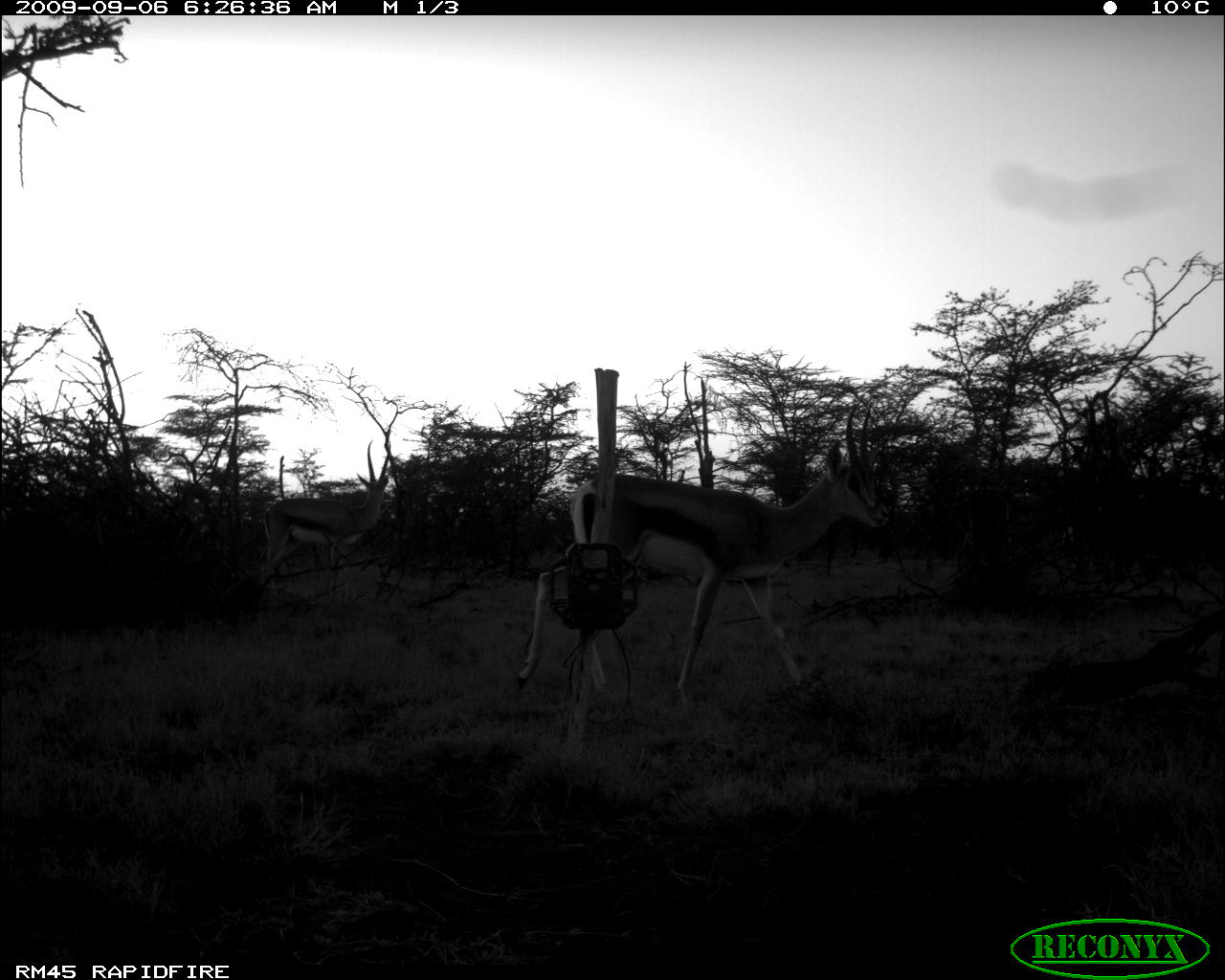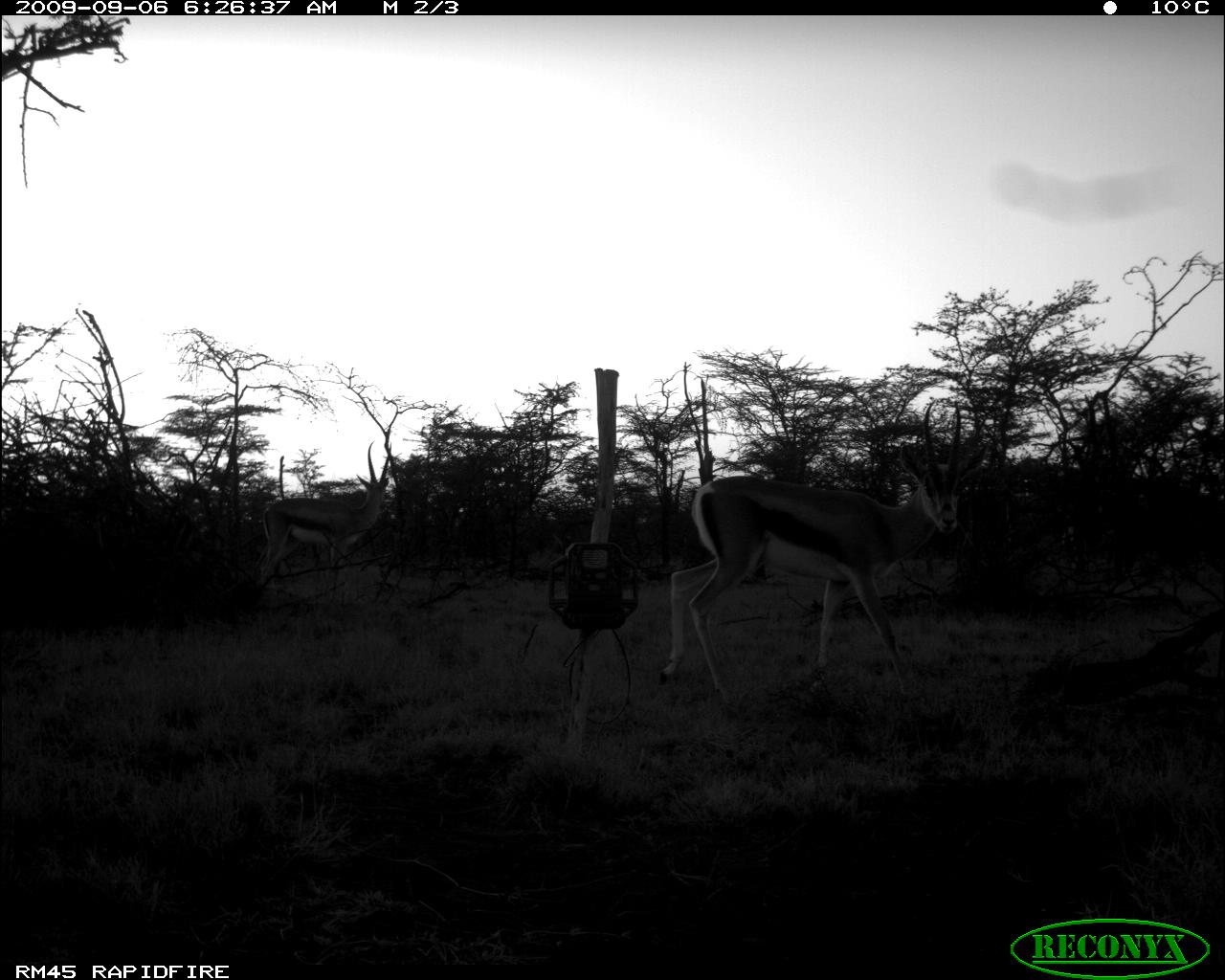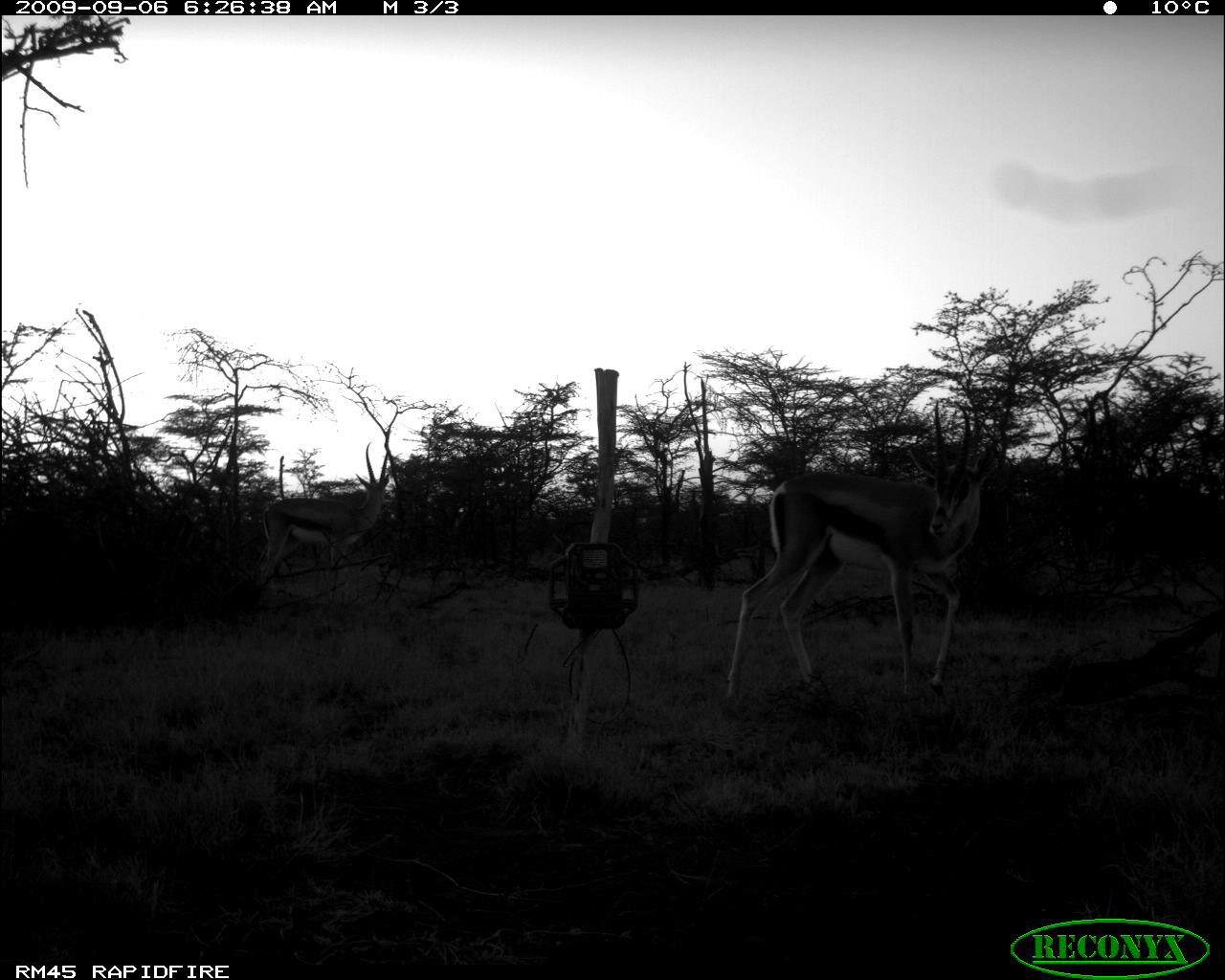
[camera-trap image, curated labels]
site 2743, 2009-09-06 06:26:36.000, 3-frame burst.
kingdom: Animalia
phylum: Chordata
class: Mammalia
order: Artiodactyla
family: Bovidae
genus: Nanger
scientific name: Nanger granti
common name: grant's gazelle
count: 2